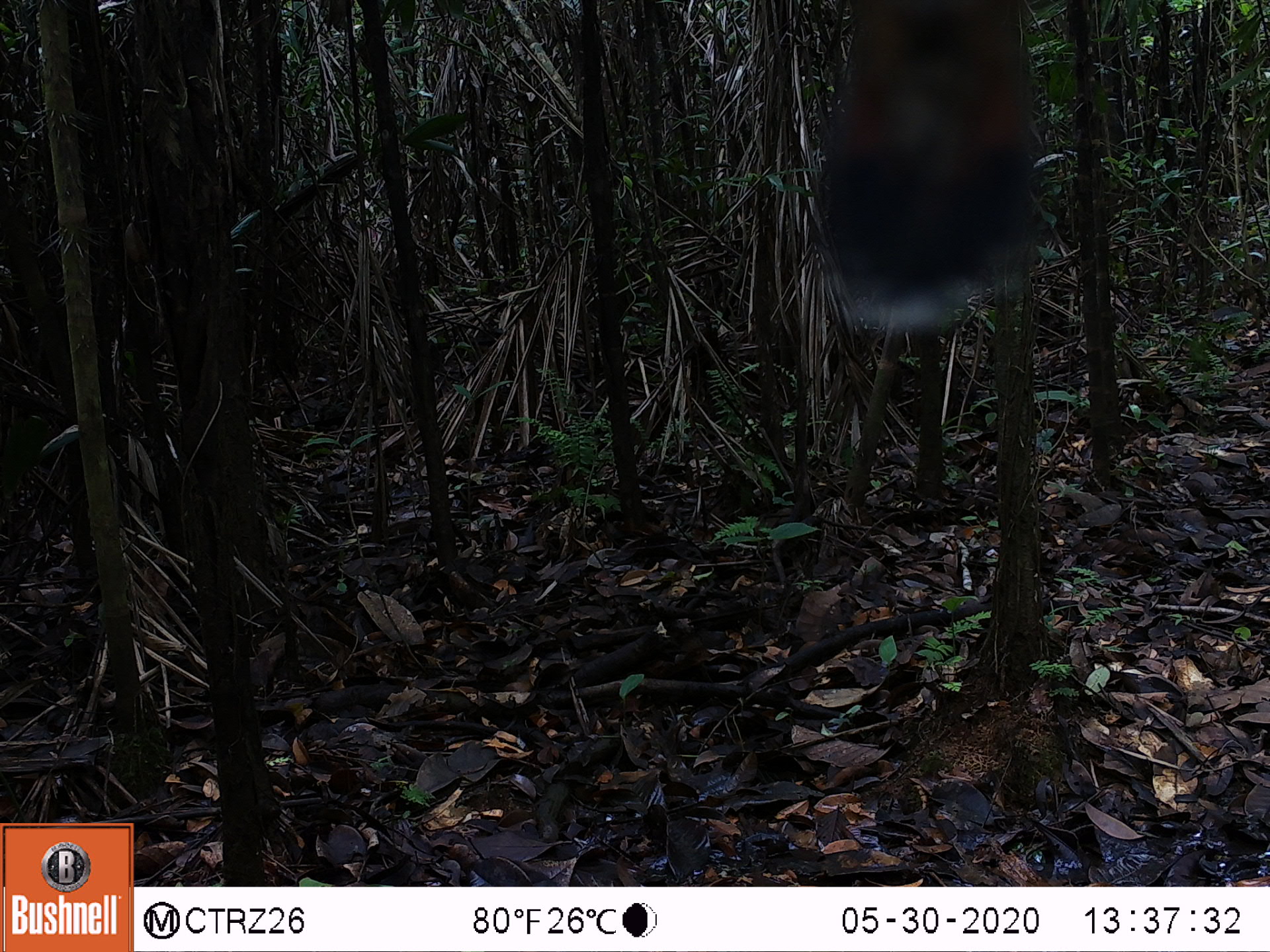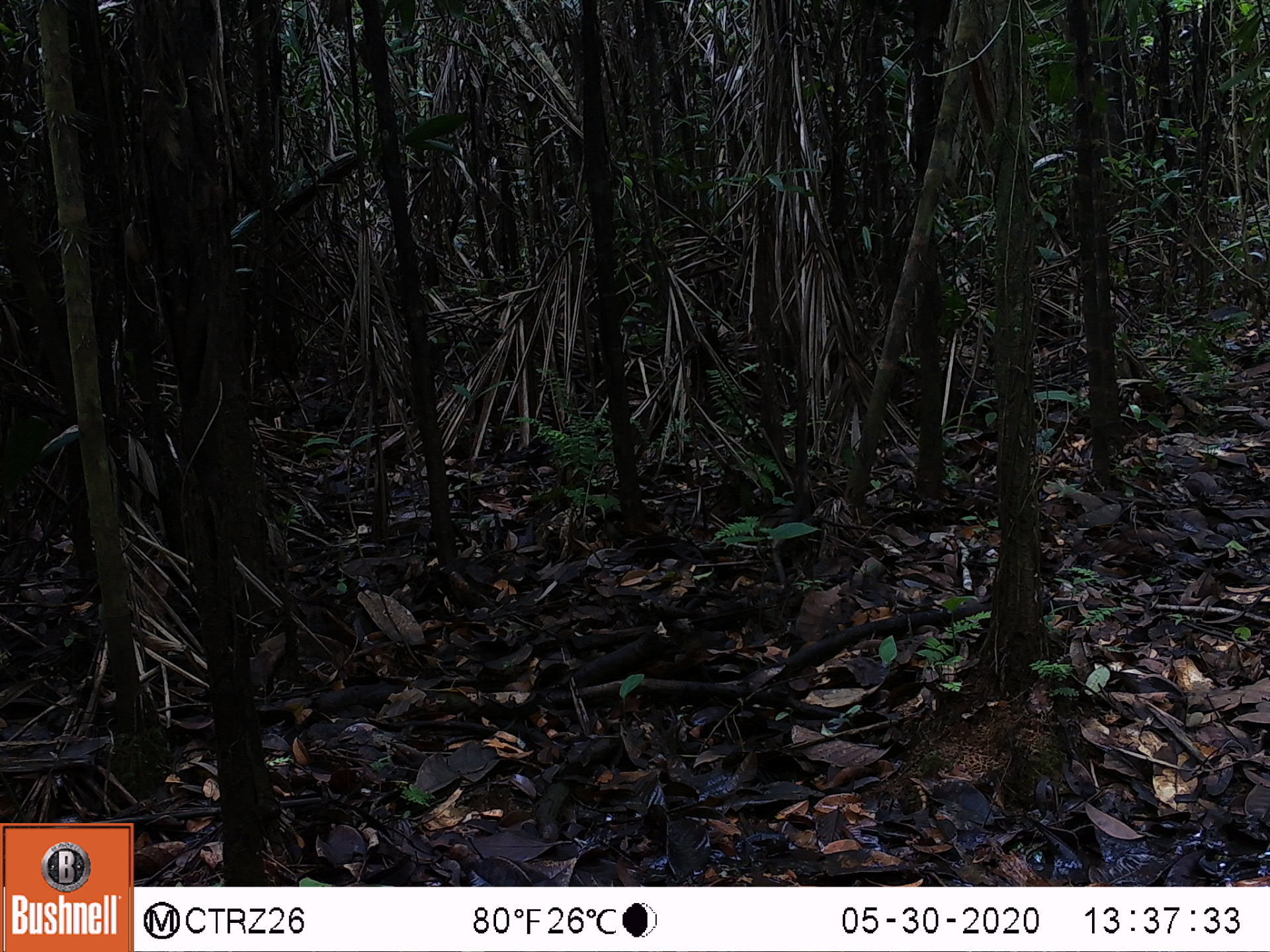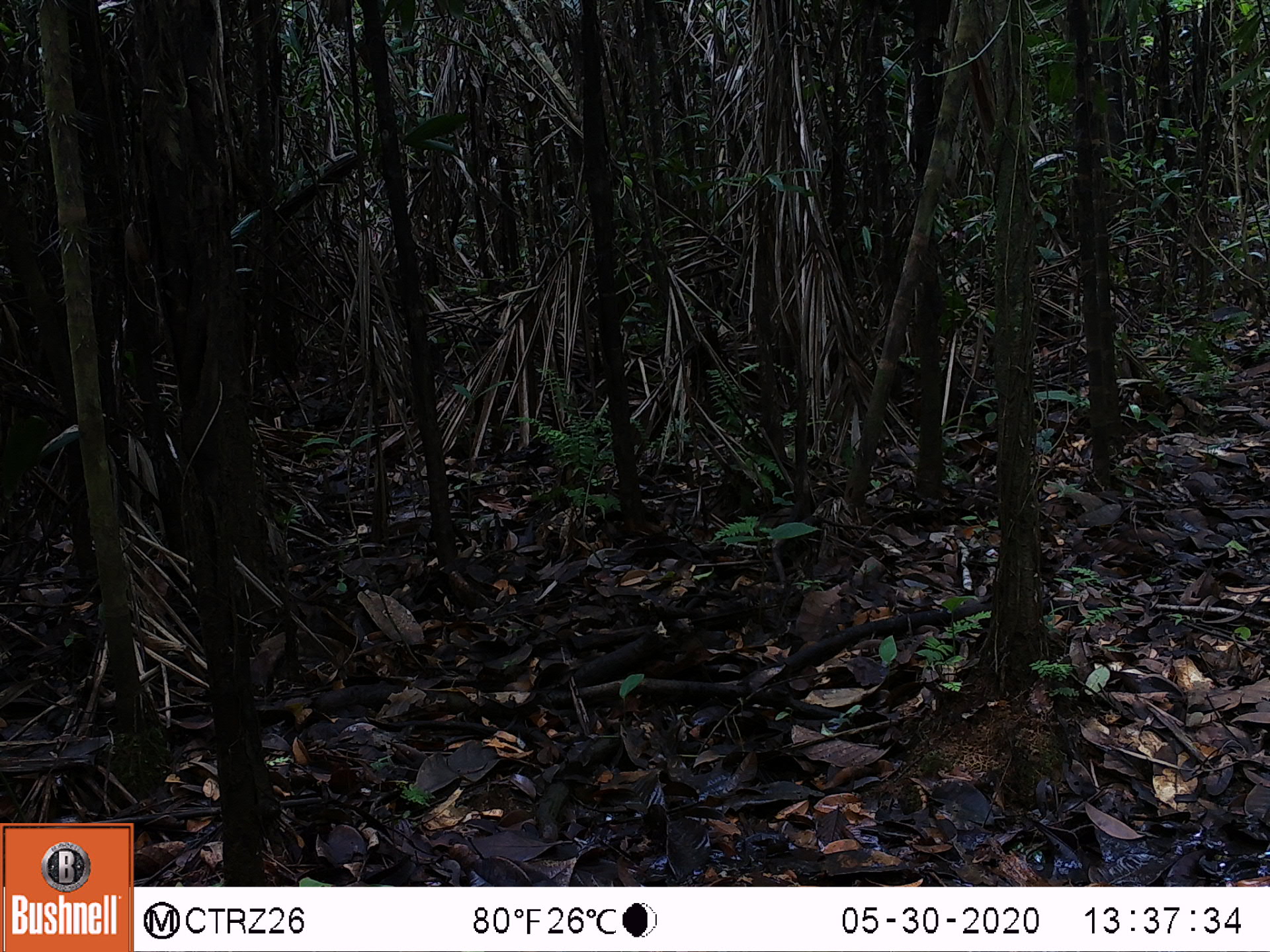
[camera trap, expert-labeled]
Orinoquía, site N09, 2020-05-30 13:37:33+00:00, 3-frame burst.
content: unidentified animal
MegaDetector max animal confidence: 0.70